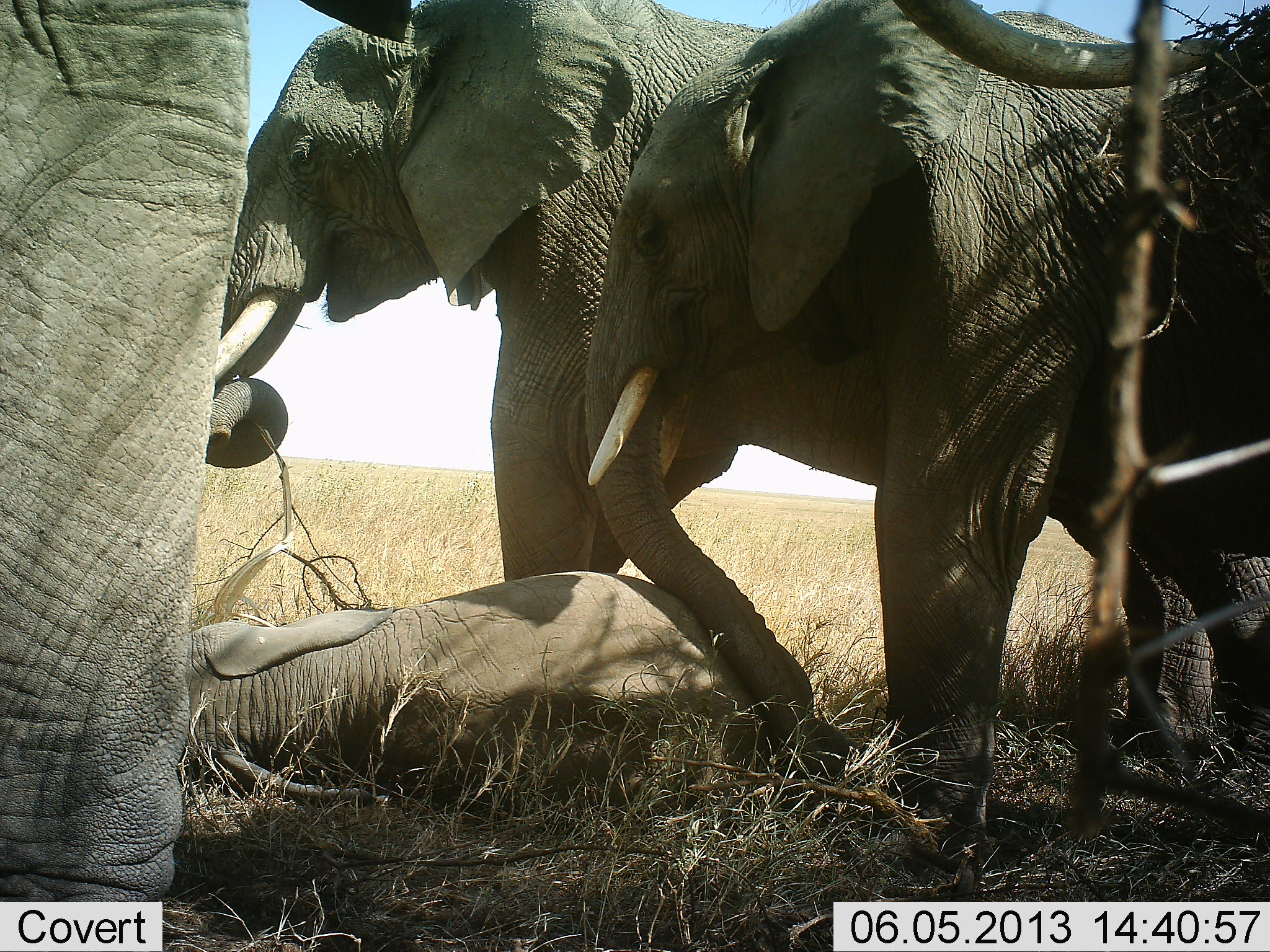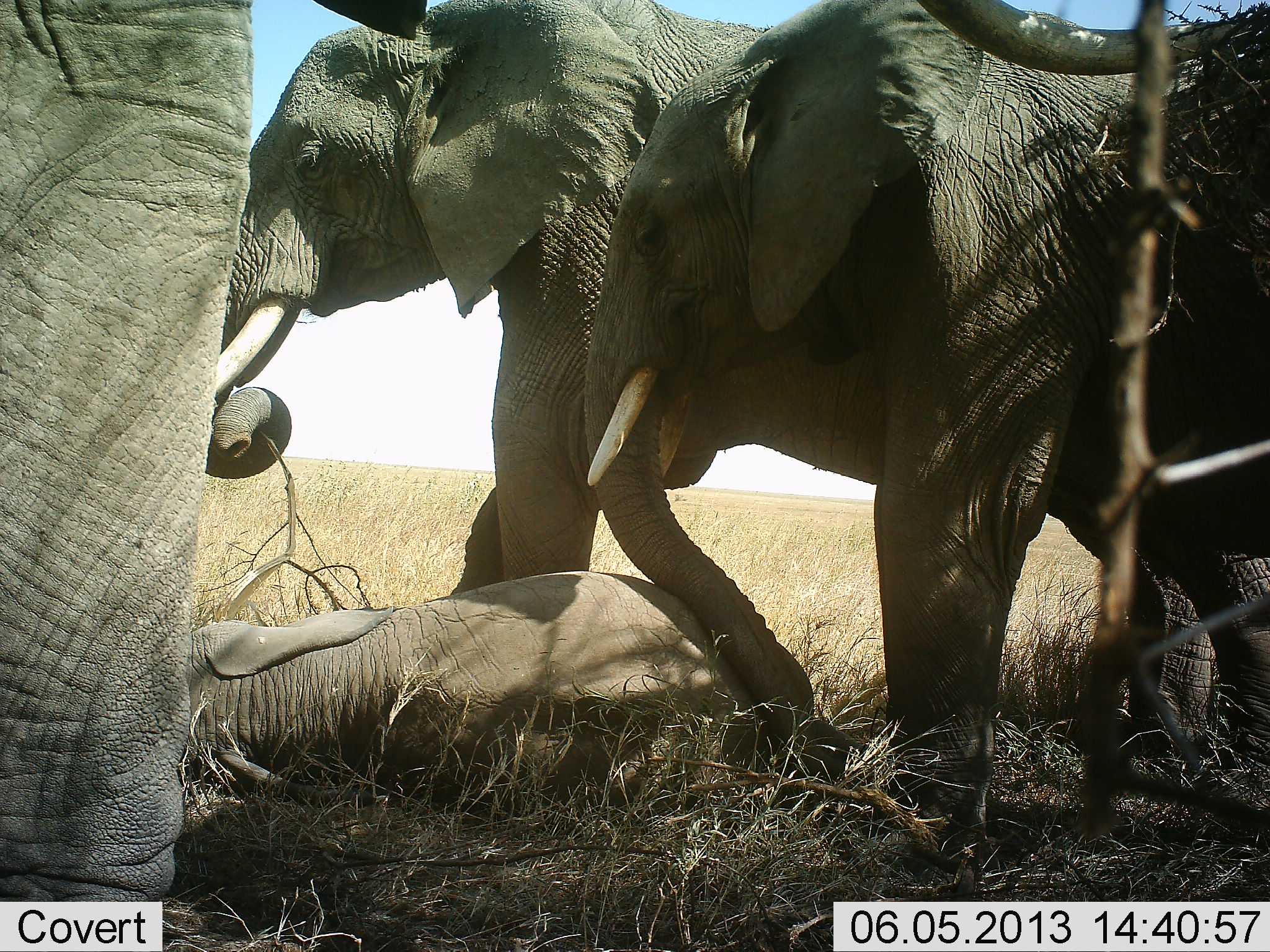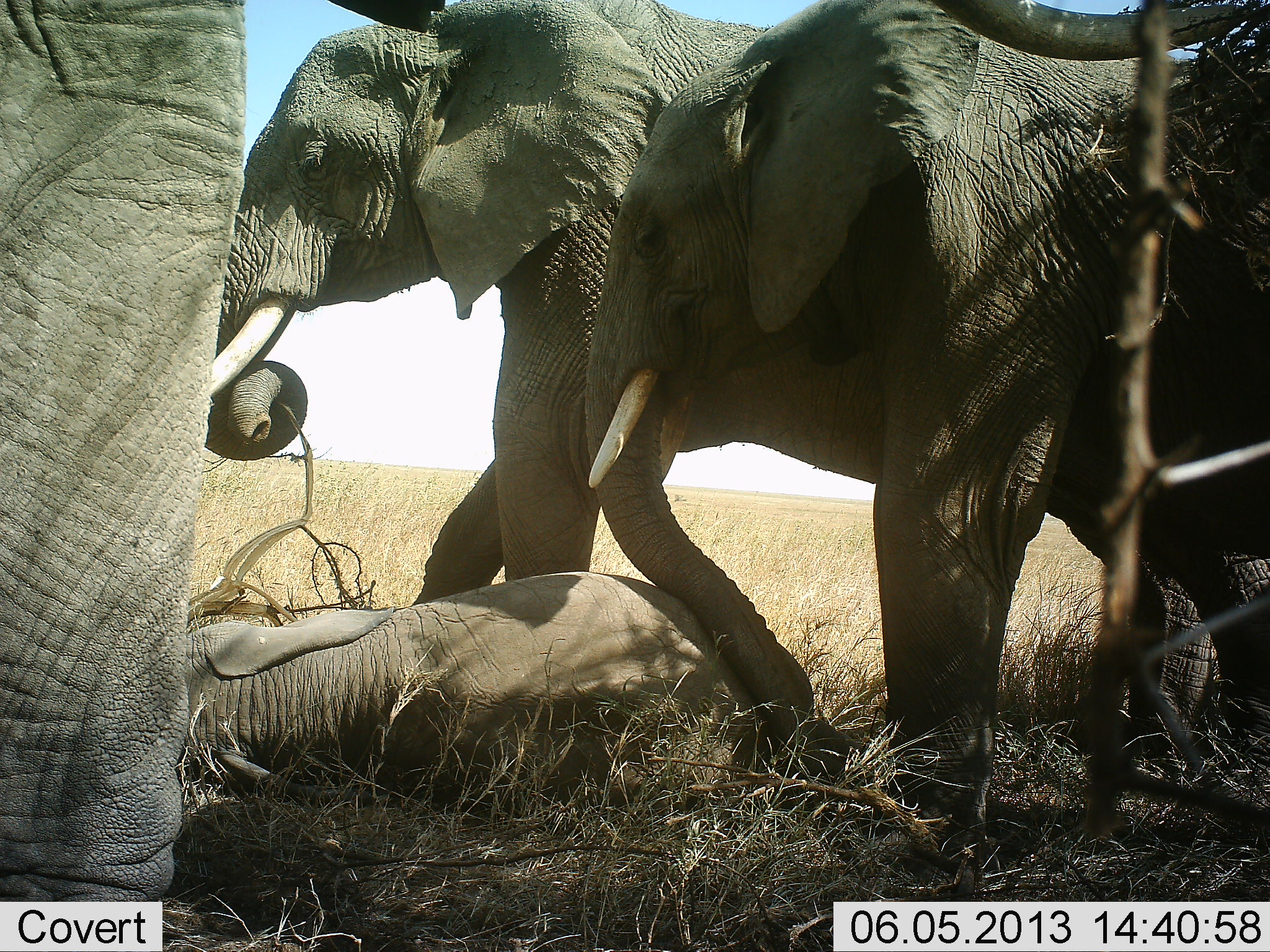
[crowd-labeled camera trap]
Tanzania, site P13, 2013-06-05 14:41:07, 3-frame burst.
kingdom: Animalia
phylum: Chordata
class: Mammalia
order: Proboscidea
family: Elephantidae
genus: Loxodonta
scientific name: Loxodonta africana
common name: african bush elephant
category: elephant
Elephant (african bush elephant) (Loxodonta africana), count 4. Behavior (volunteer vote fractions): standing 70%, resting 40%, moving 30%, interacting 20%. Young present (vote fraction): 80%. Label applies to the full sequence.